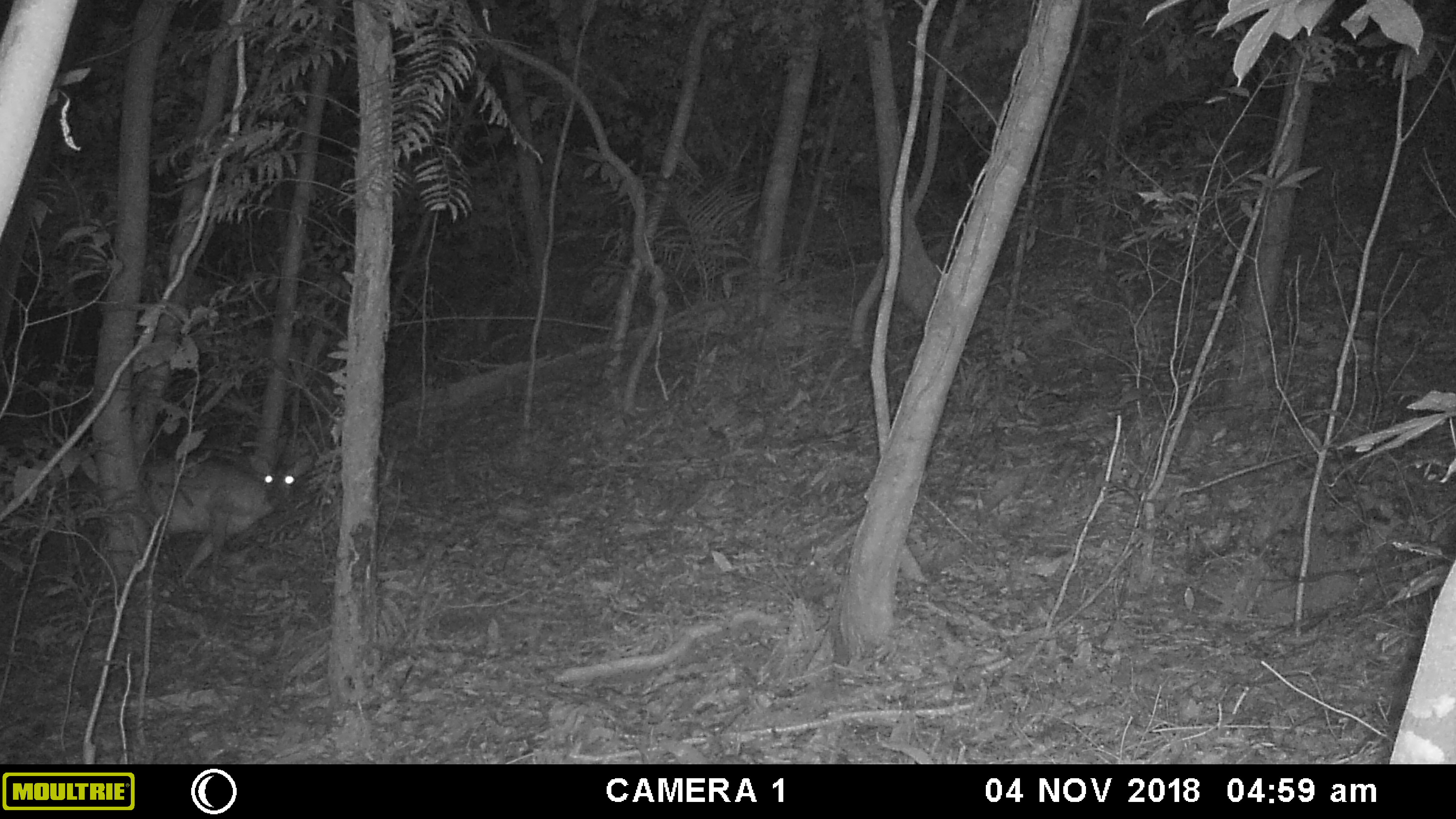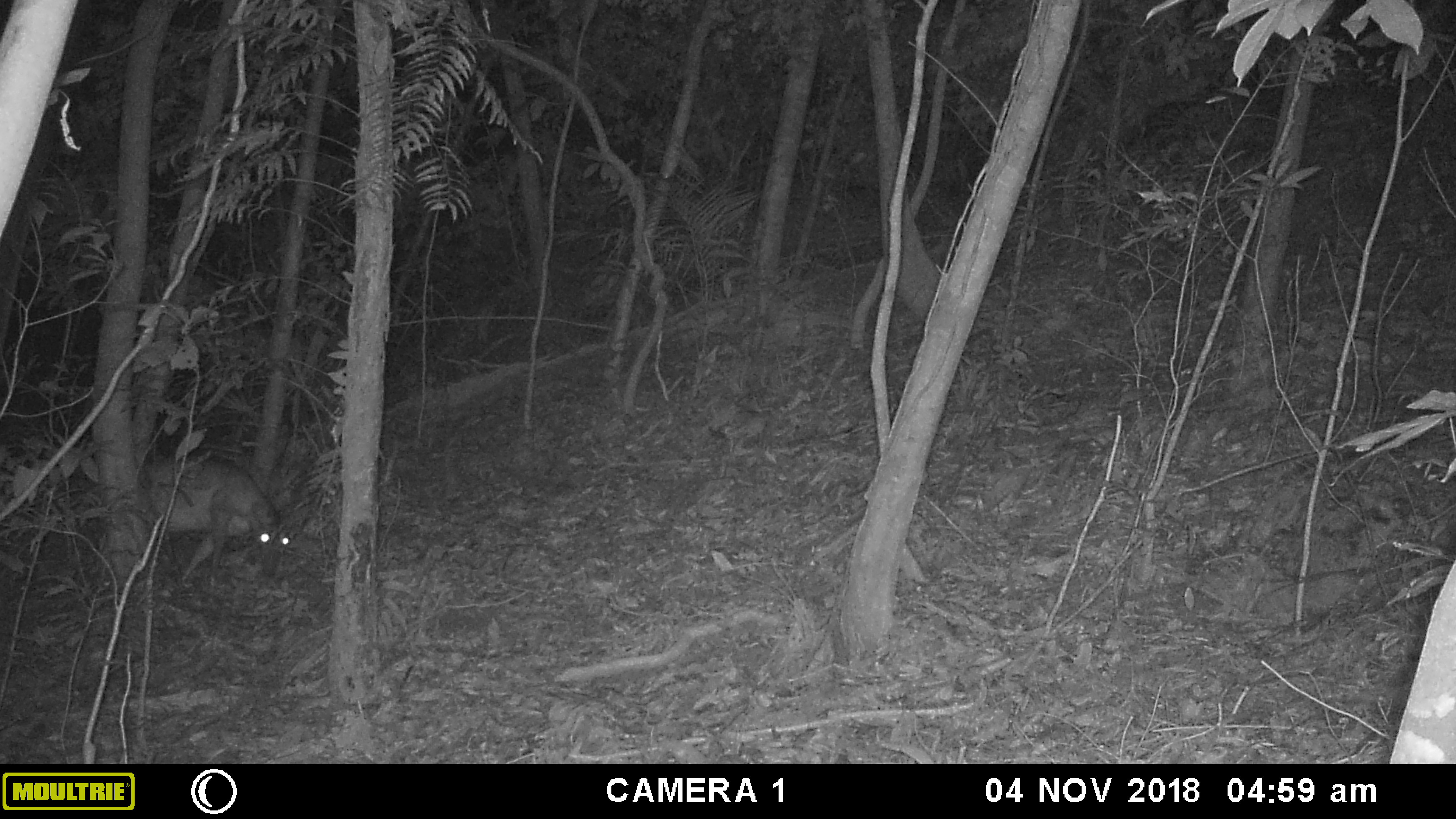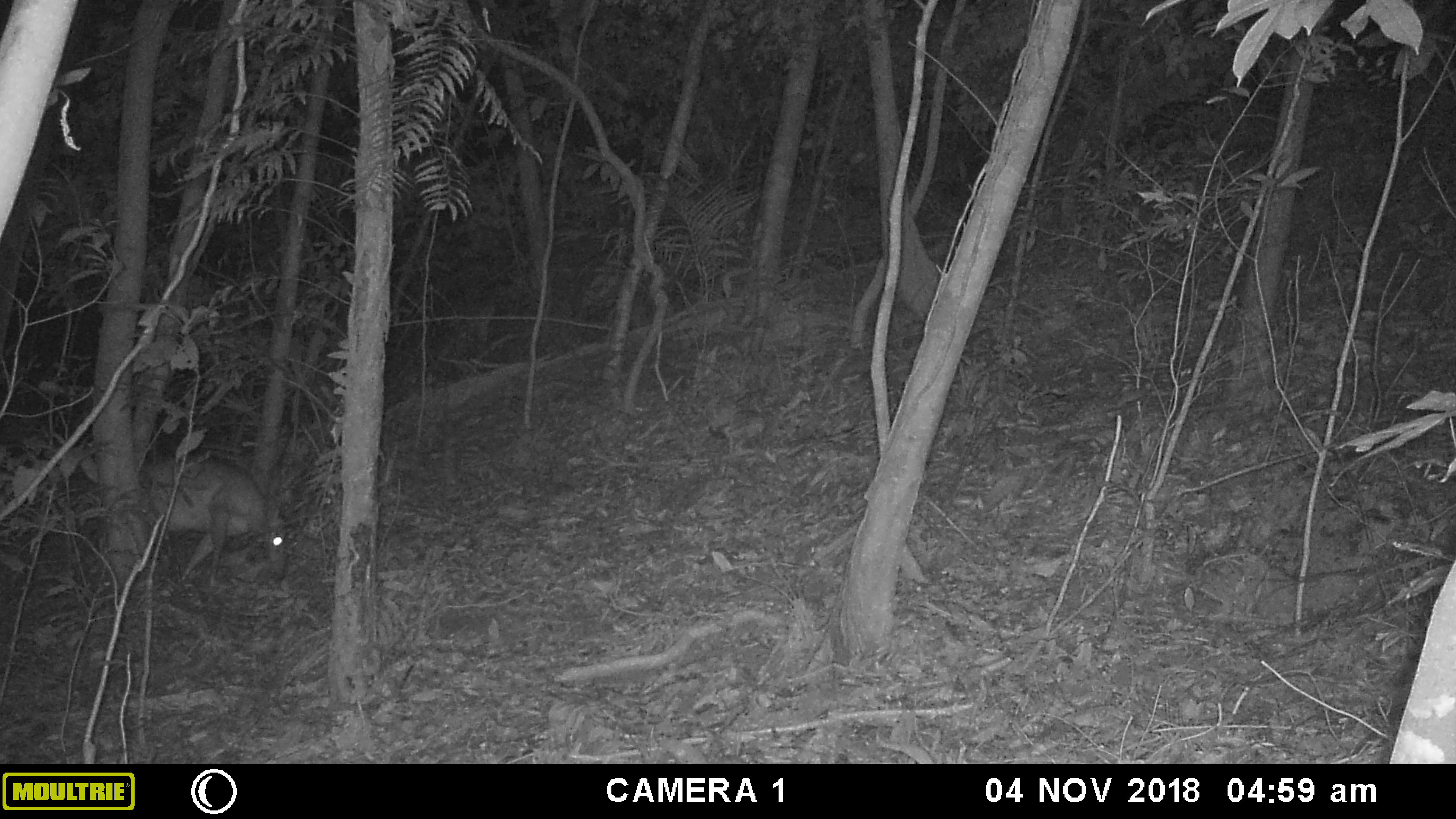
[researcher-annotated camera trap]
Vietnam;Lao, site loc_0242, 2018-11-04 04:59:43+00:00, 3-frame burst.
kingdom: Animalia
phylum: Chordata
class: Mammalia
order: Artiodactyla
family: Cervidae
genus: Muntiacus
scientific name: Muntiacus vuquangensis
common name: large-antlered muntjac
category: large antlered muntjac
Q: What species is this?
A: Large antlered muntjac (large-antlered muntjac) (Muntiacus vuquangensis).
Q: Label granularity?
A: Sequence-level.